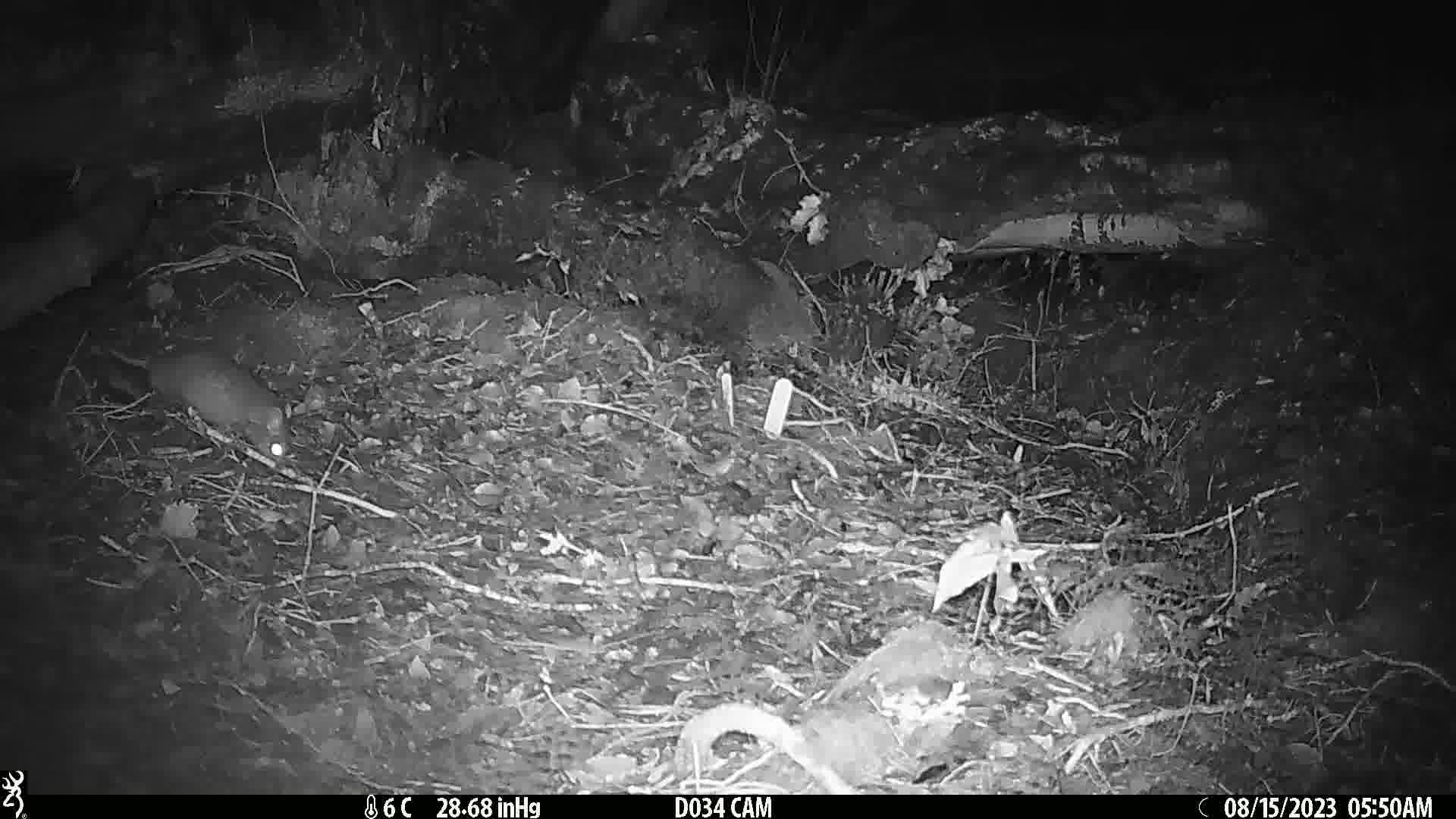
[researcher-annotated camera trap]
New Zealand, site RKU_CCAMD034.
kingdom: Animalia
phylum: Chordata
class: Mammalia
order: Rodentia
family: Muridae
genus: Rattus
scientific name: Rattus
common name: rat